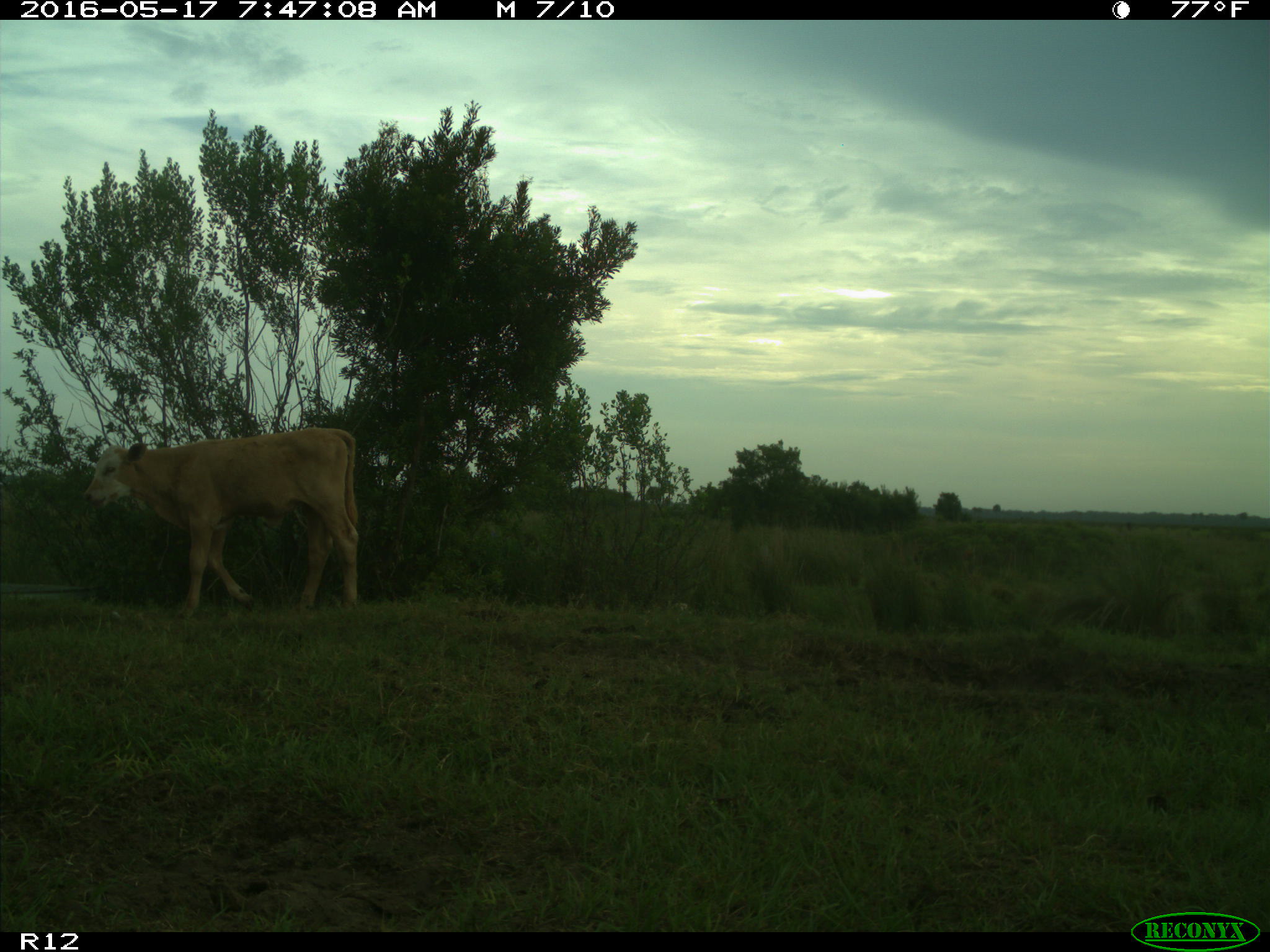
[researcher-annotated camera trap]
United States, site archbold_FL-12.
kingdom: Animalia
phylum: Chordata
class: Mammalia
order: Artiodactyla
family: Bovidae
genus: Bos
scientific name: Bos taurus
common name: domestic cow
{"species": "Bos taurus (domestic cow)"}